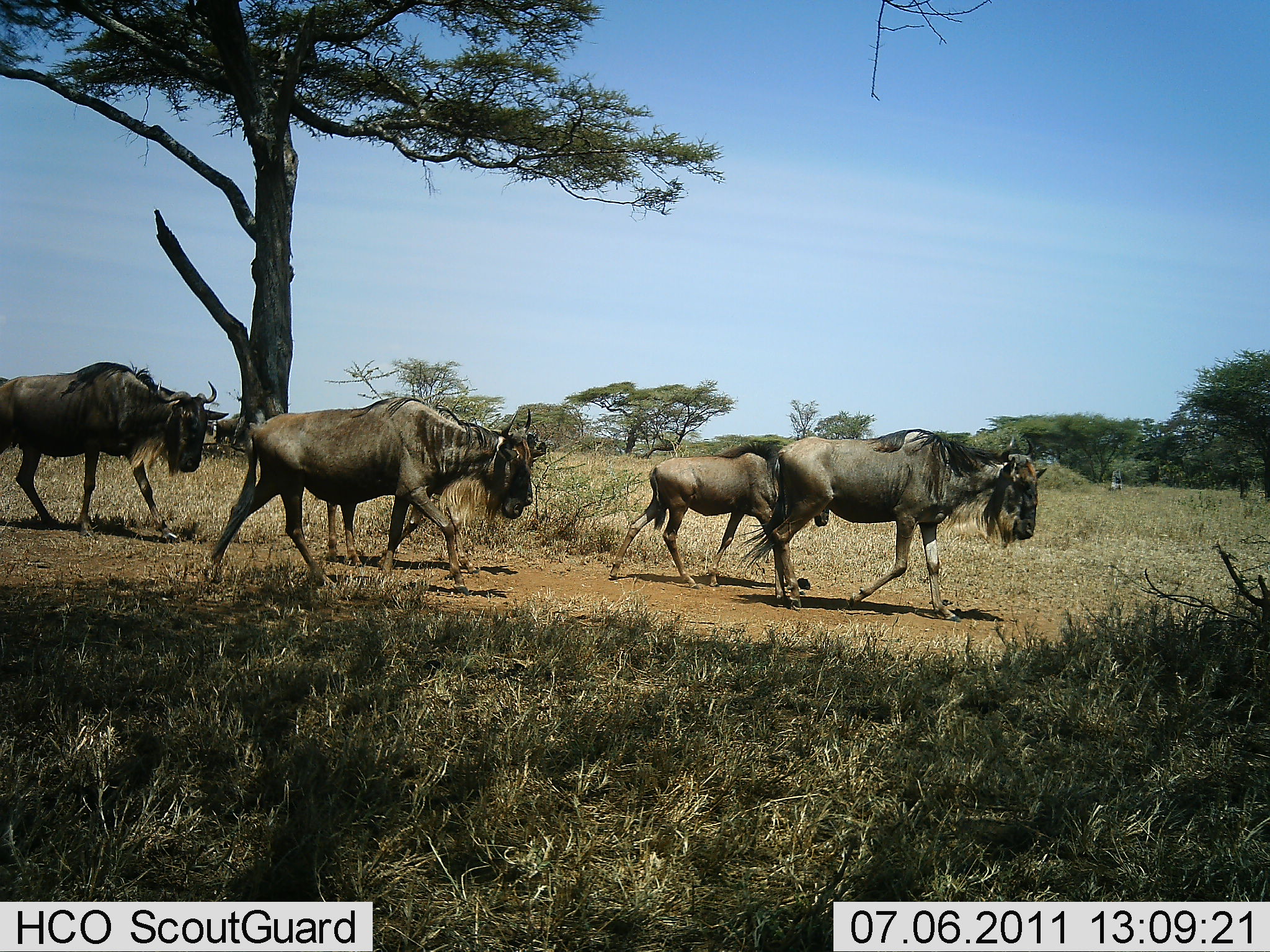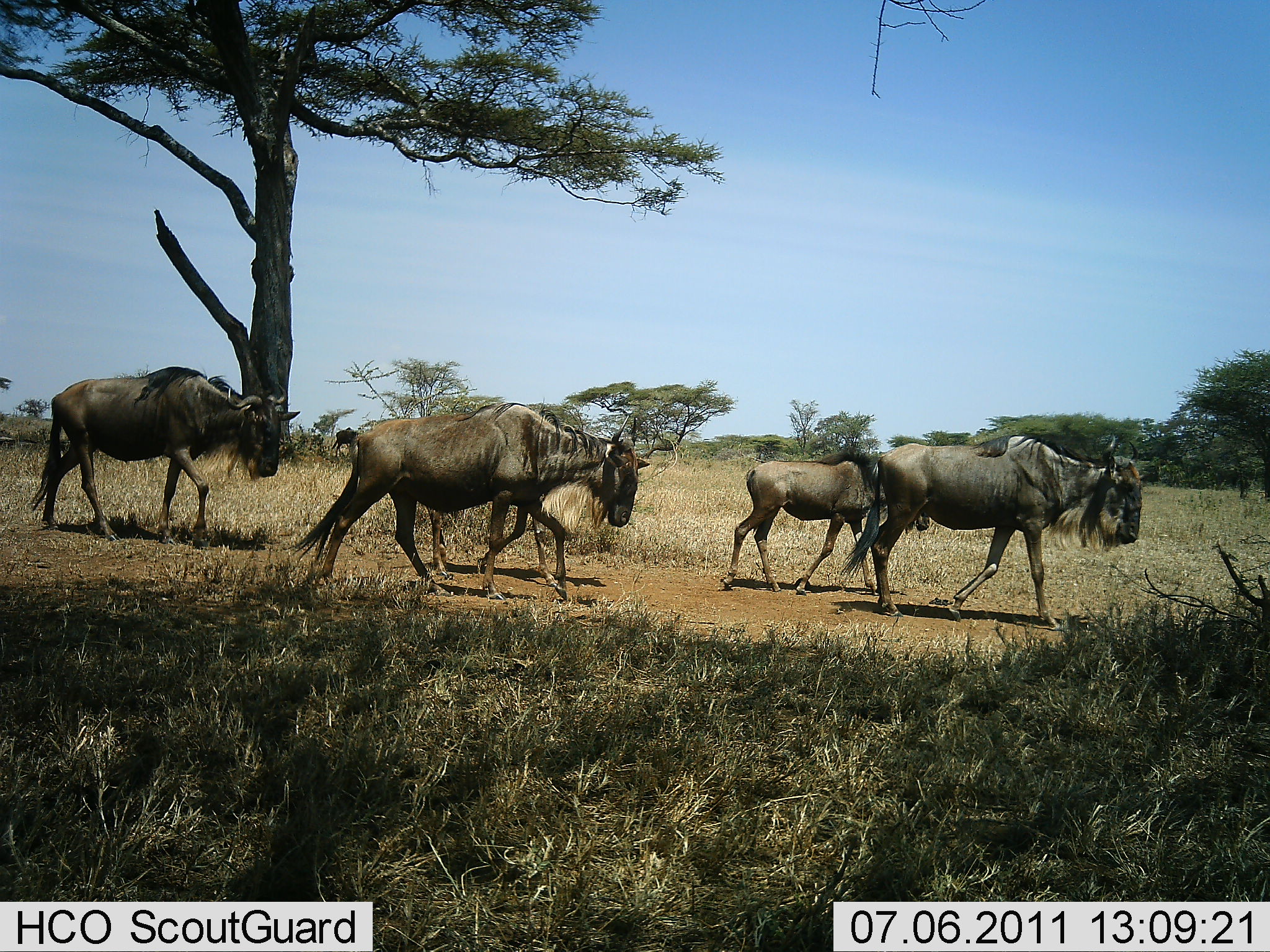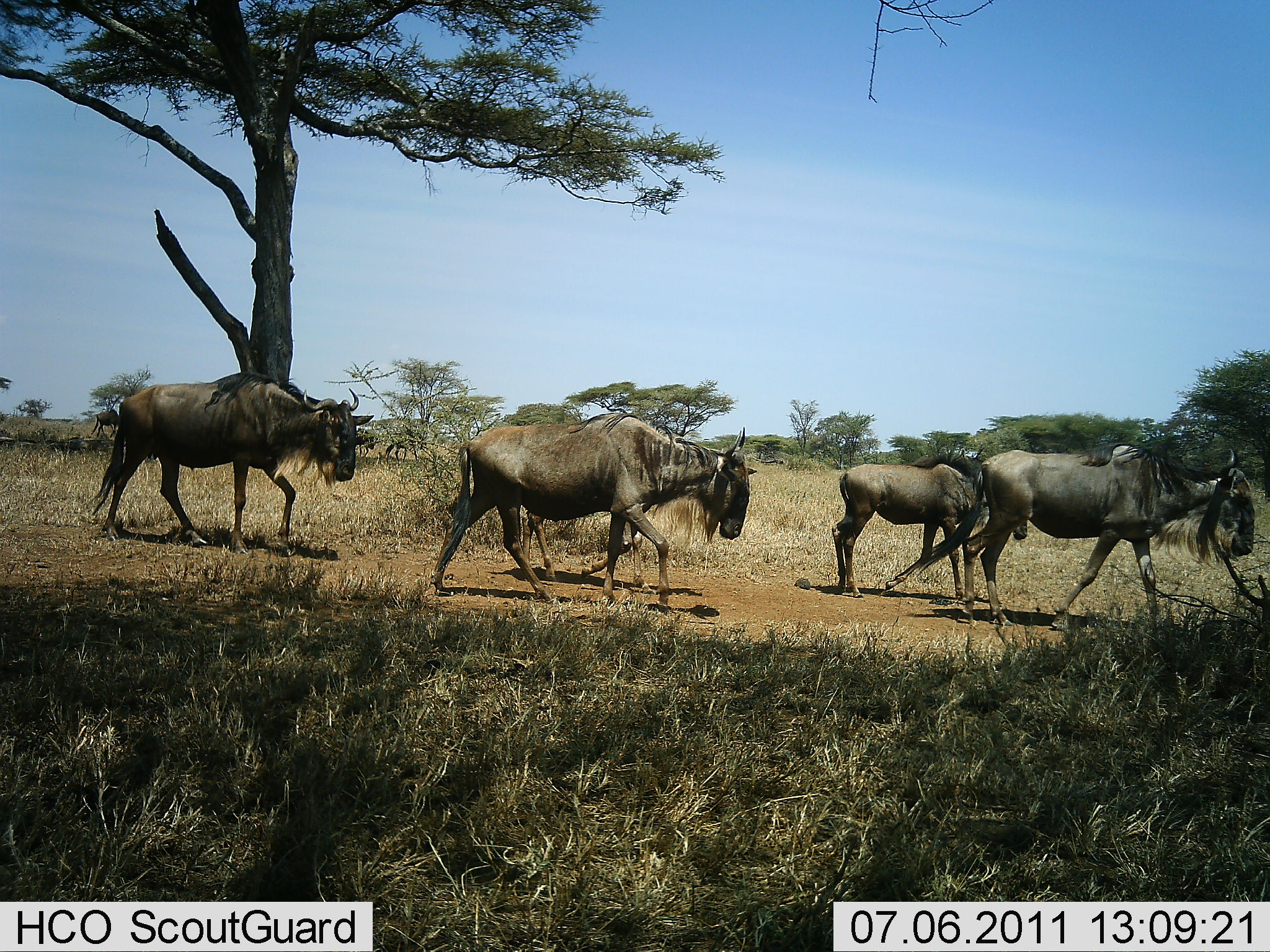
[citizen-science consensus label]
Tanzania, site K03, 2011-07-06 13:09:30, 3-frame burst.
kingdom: Animalia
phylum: Chordata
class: Mammalia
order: Artiodactyla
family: Bovidae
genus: Connochaetes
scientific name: Connochaetes taurinus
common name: blue wildebeest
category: wildebeest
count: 4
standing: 9%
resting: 0%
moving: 100%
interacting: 0%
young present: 27%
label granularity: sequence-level